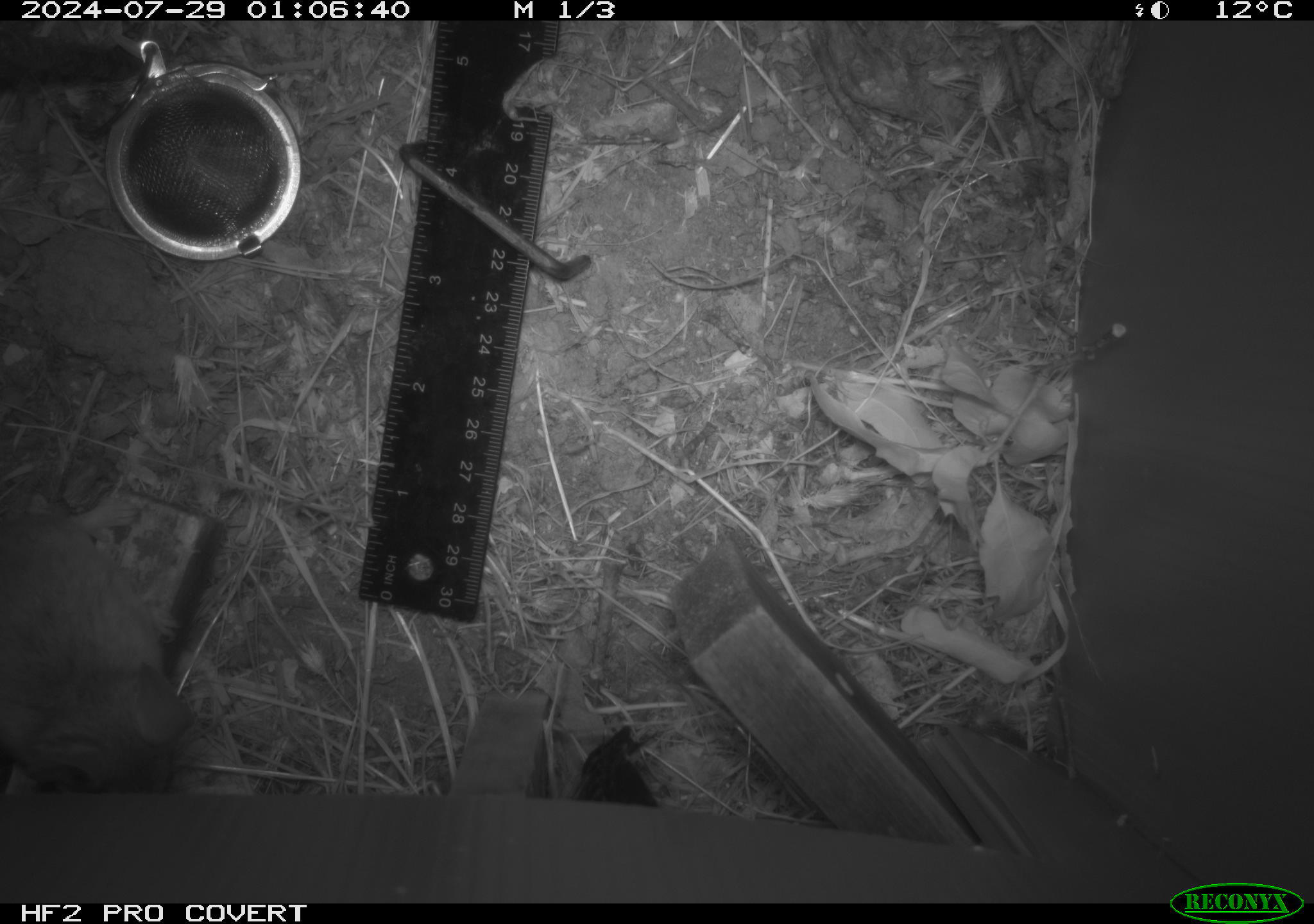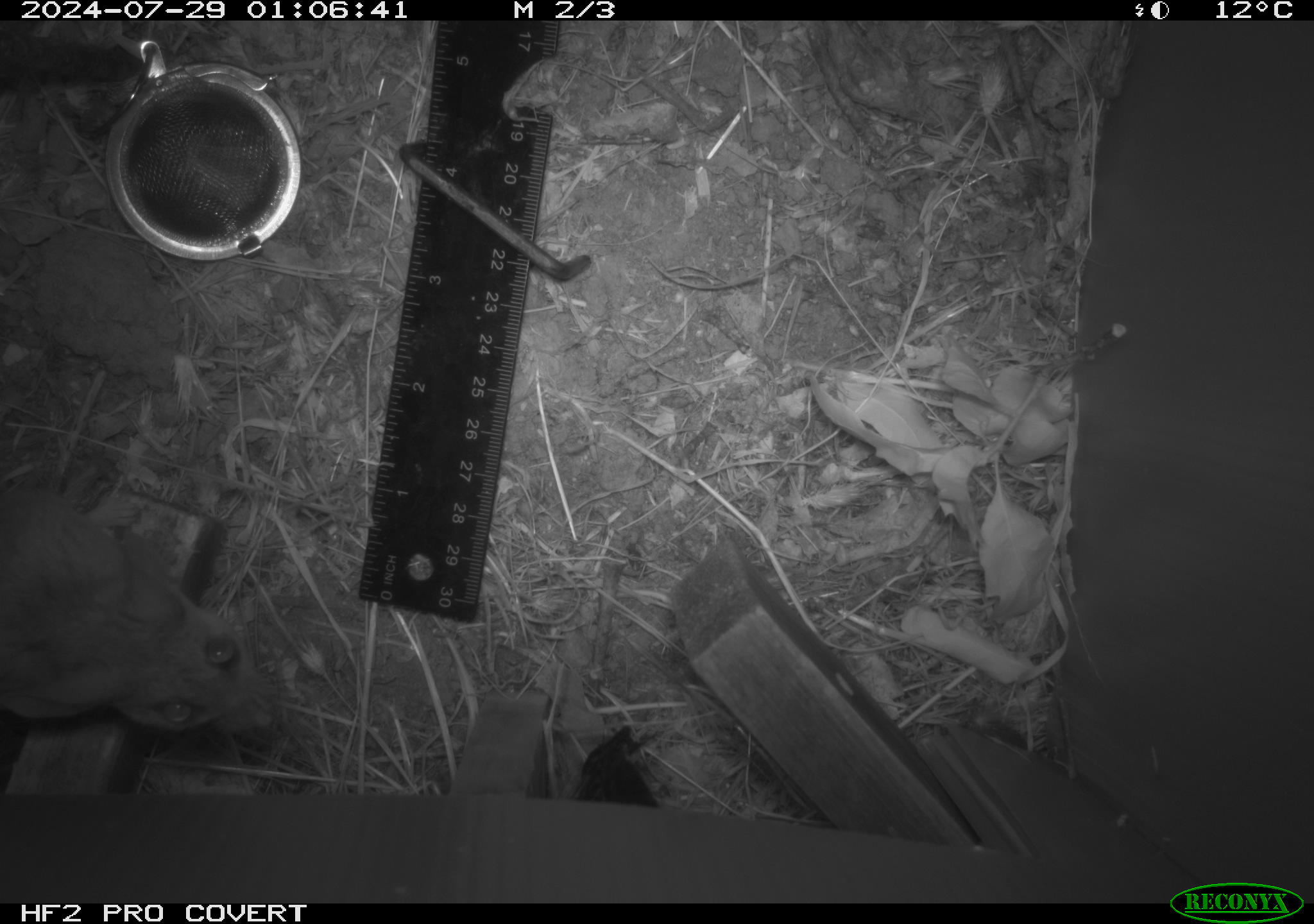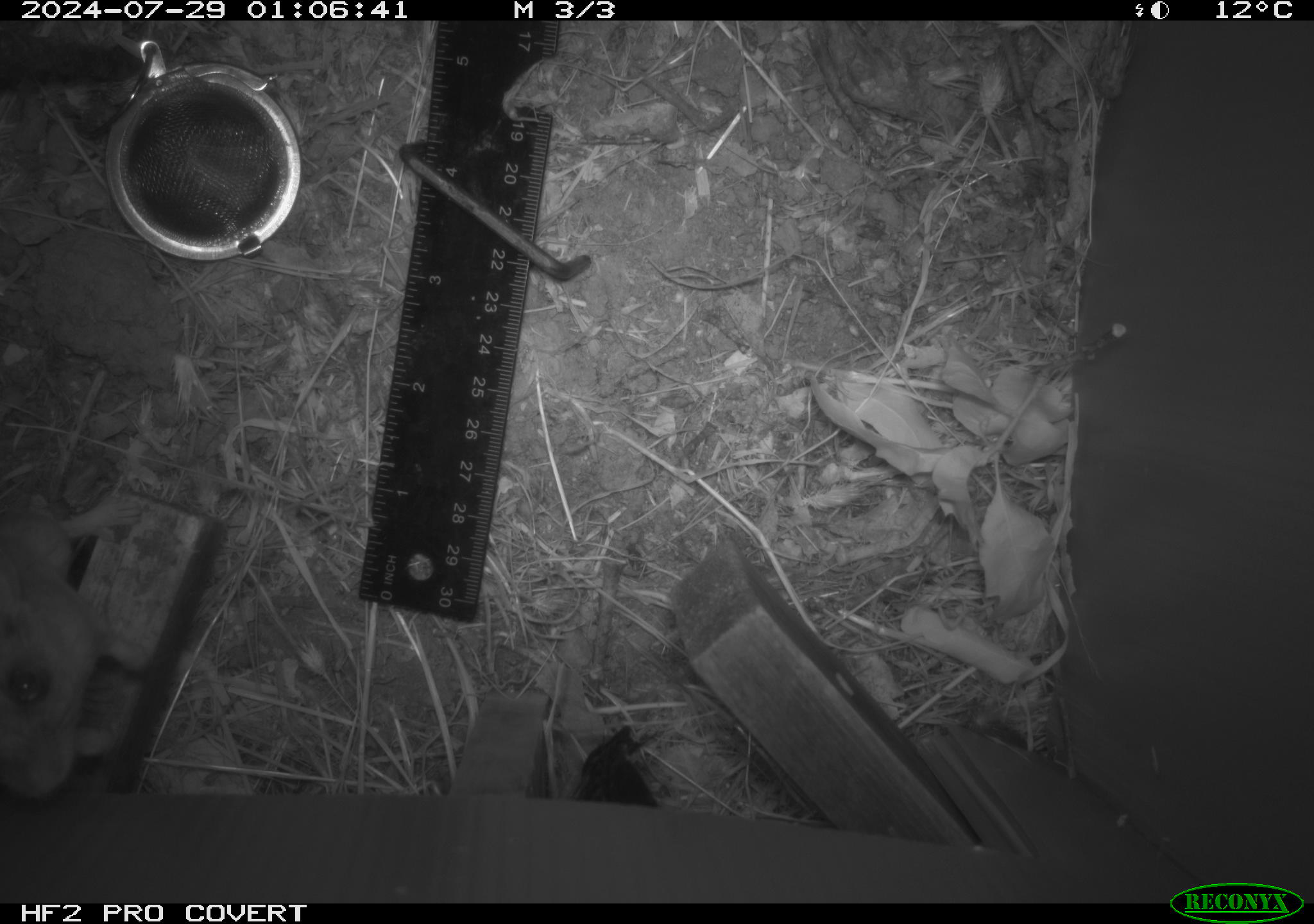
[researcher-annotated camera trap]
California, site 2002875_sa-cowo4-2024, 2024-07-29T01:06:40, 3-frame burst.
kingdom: Animalia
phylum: Chordata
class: Mammalia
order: Rodentia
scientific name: Rodentia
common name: rodent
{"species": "rodent (Rodentia)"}